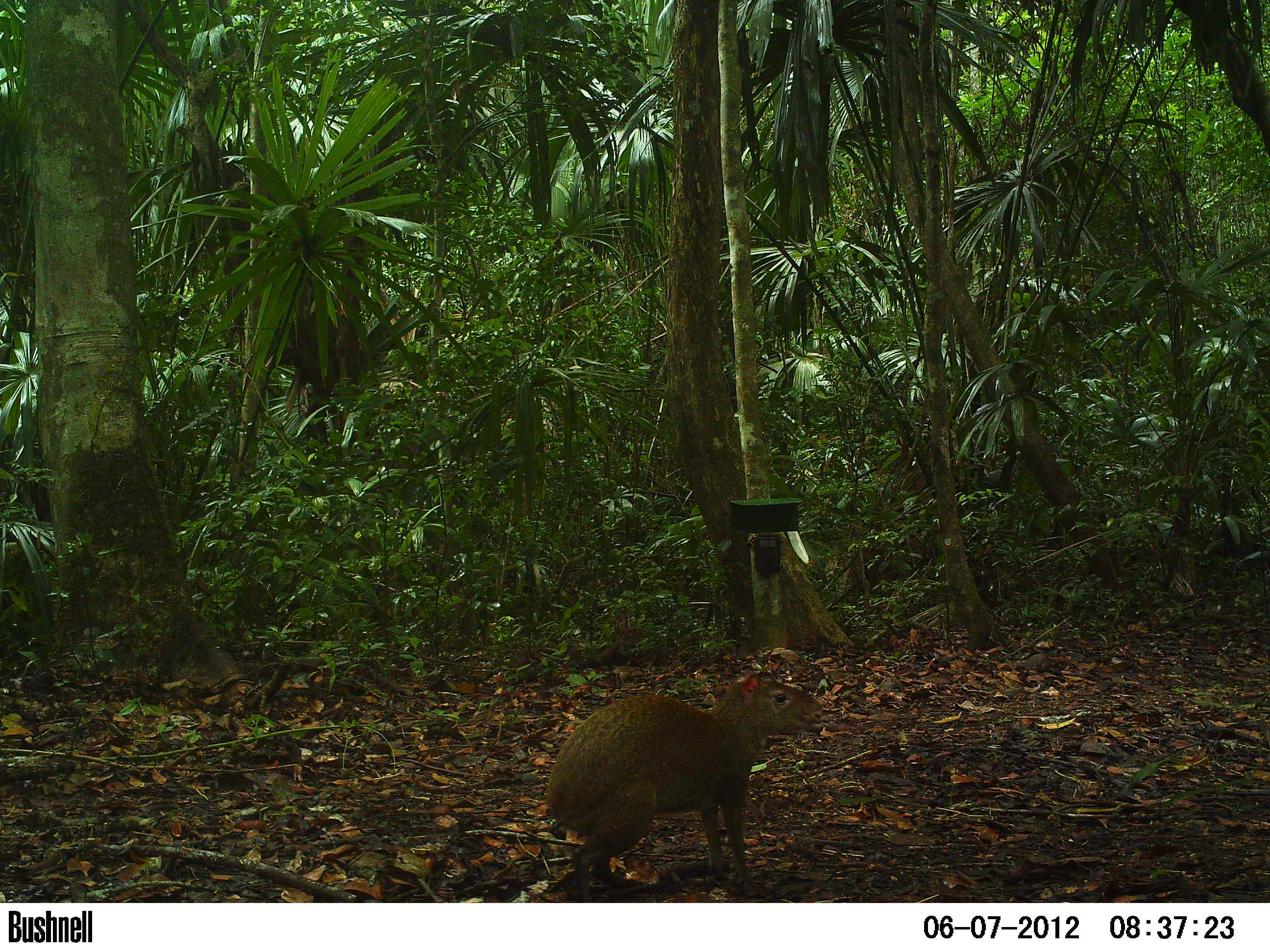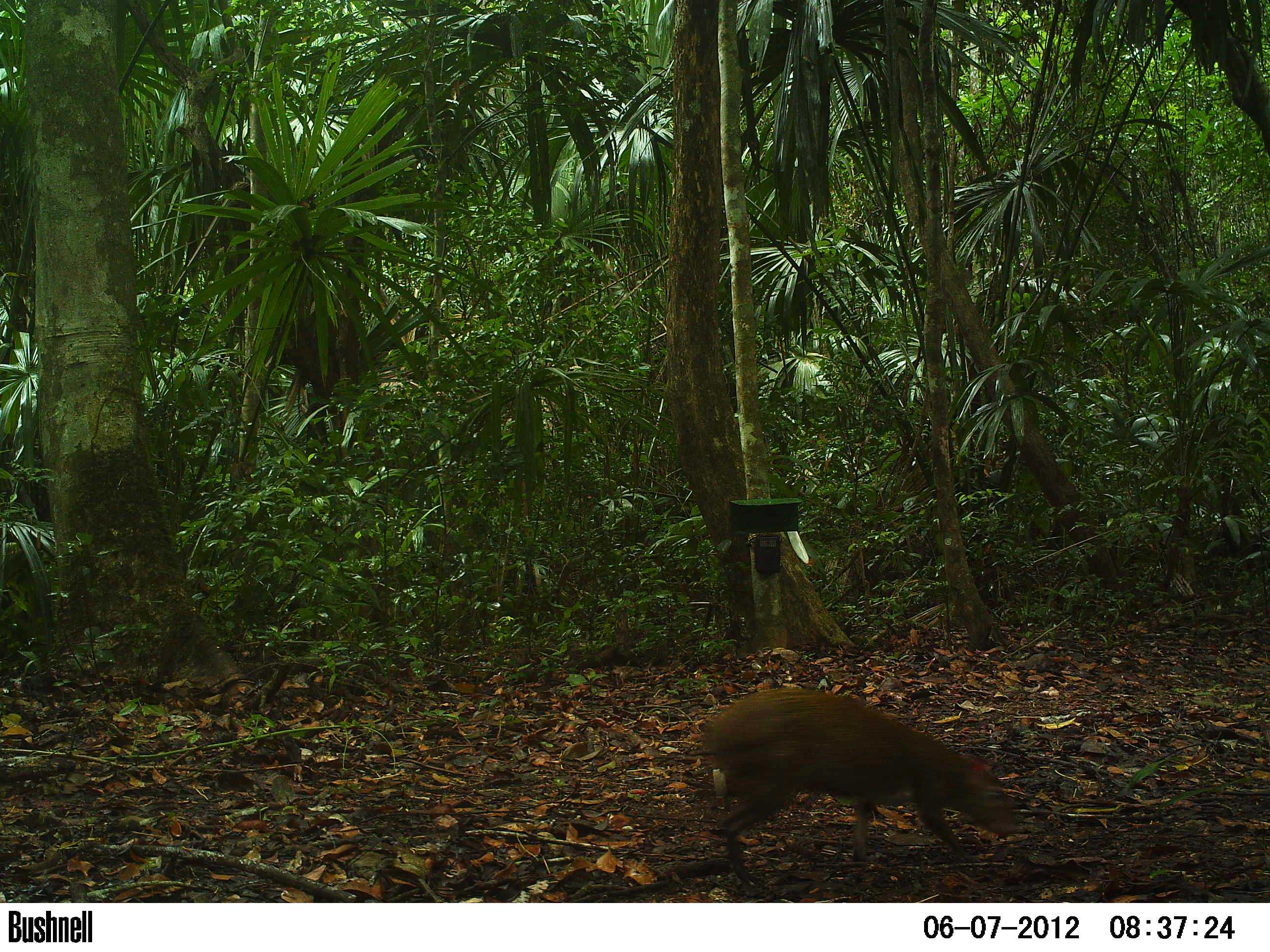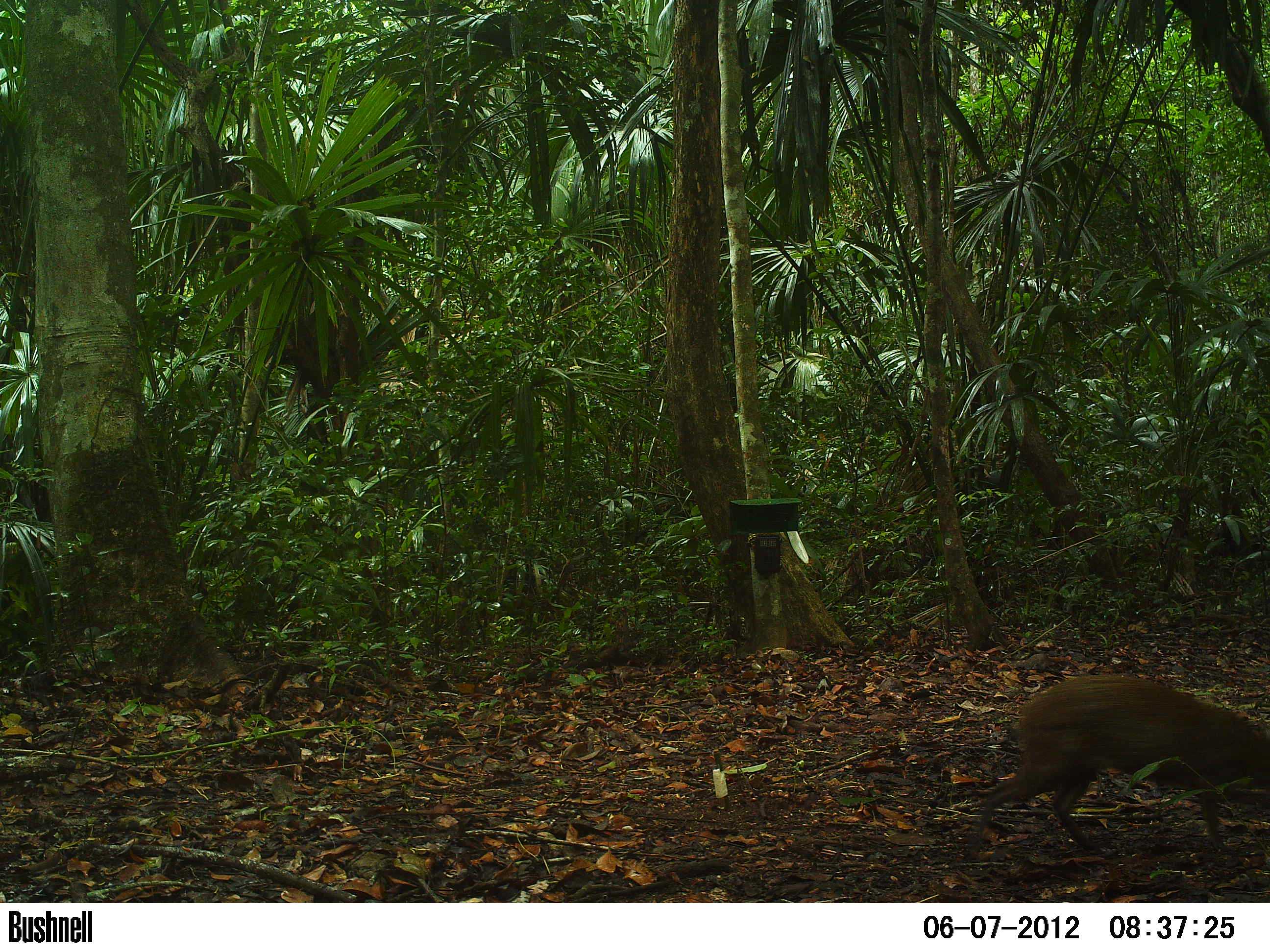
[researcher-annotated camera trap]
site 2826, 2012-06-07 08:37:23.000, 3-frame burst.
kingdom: Animalia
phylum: Chordata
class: Mammalia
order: Rodentia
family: Dasyproctidae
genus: Dasyprocta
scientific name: Dasyprocta punctata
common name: central american agouti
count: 1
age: adult